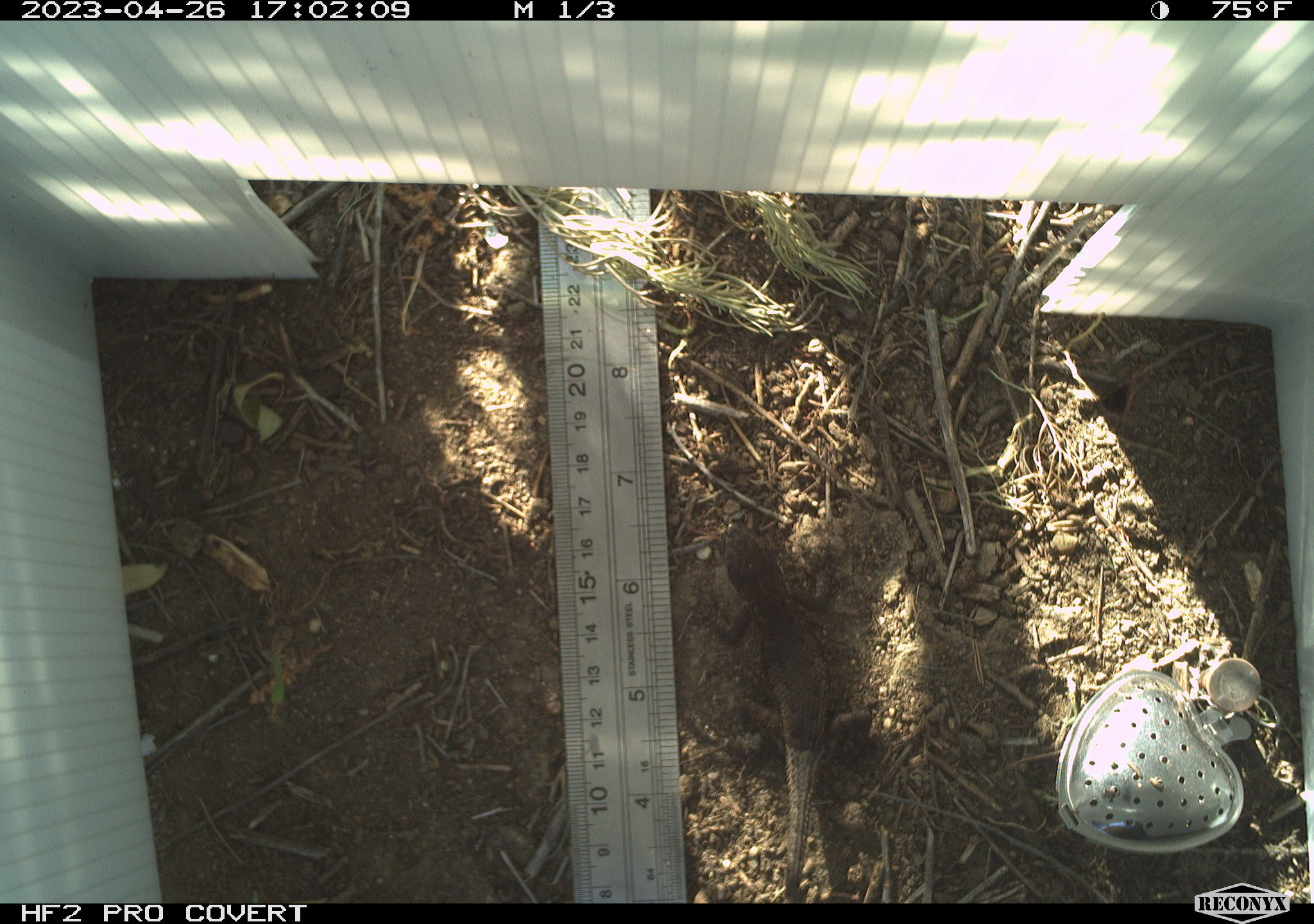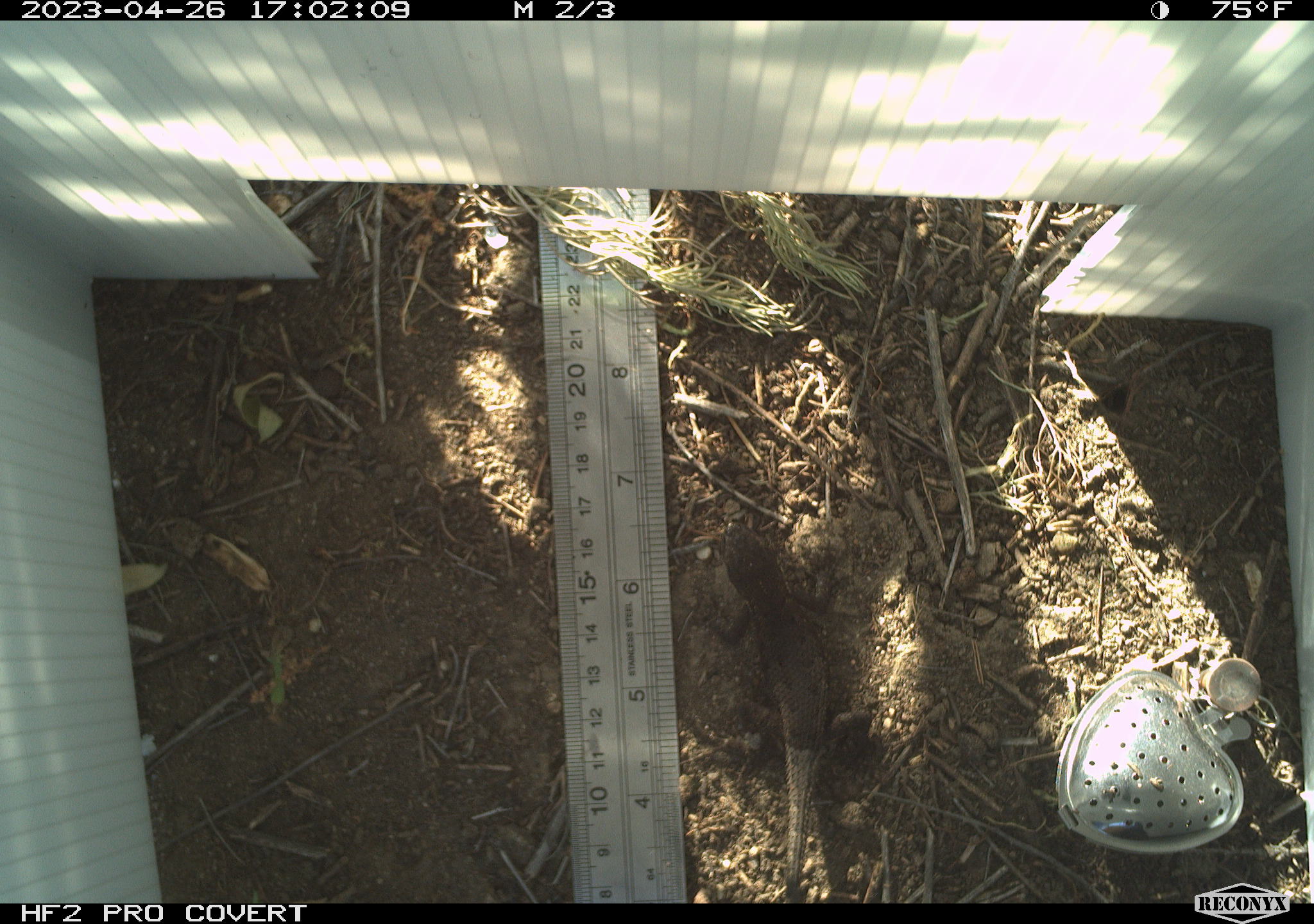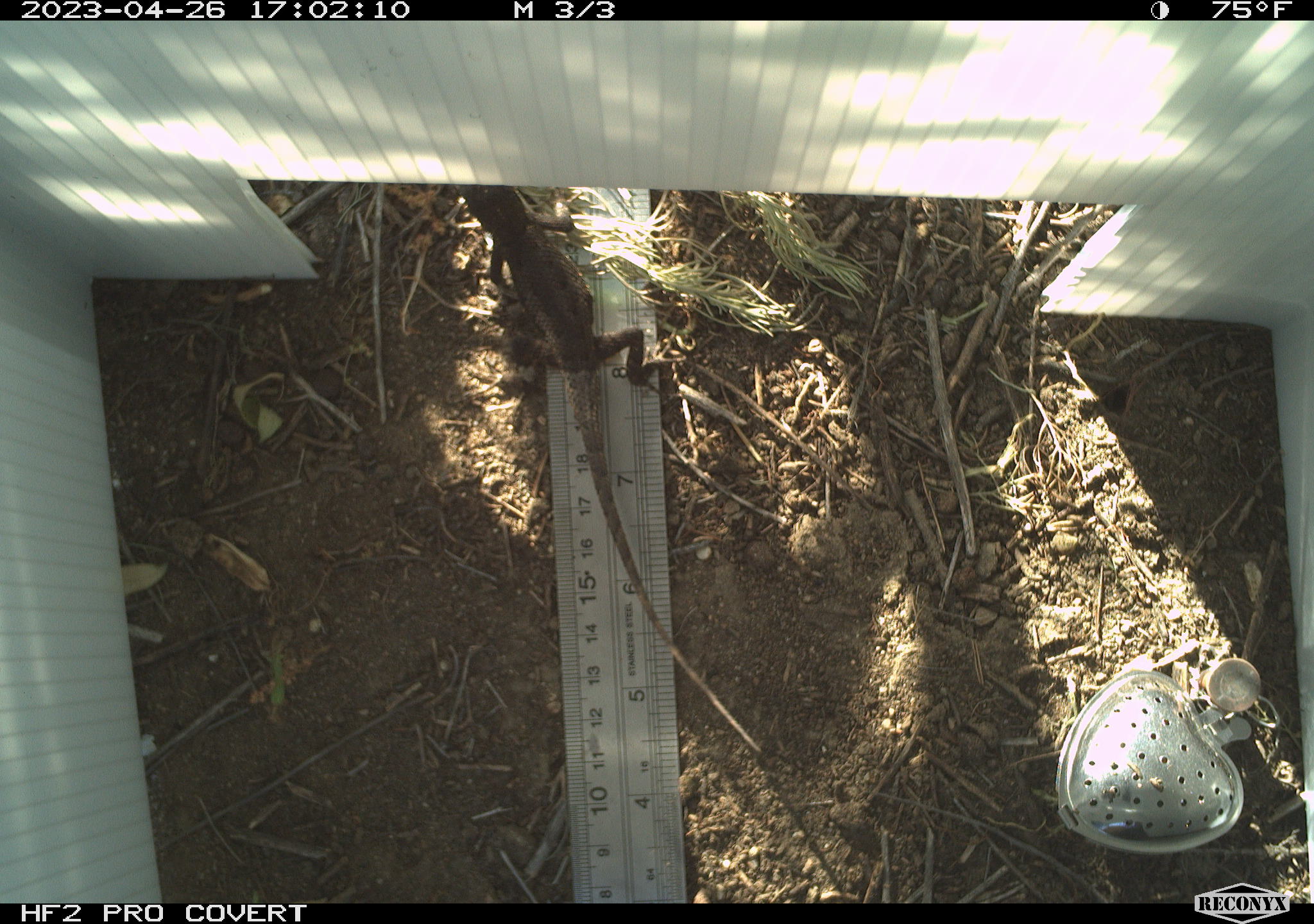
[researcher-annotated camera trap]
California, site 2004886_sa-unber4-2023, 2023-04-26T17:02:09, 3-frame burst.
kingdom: Animalia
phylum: Chordata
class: Reptilia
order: Squamata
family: Phrynosomatidae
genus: Sceloporus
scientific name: Sceloporus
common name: spiny lizards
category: sceloporus species